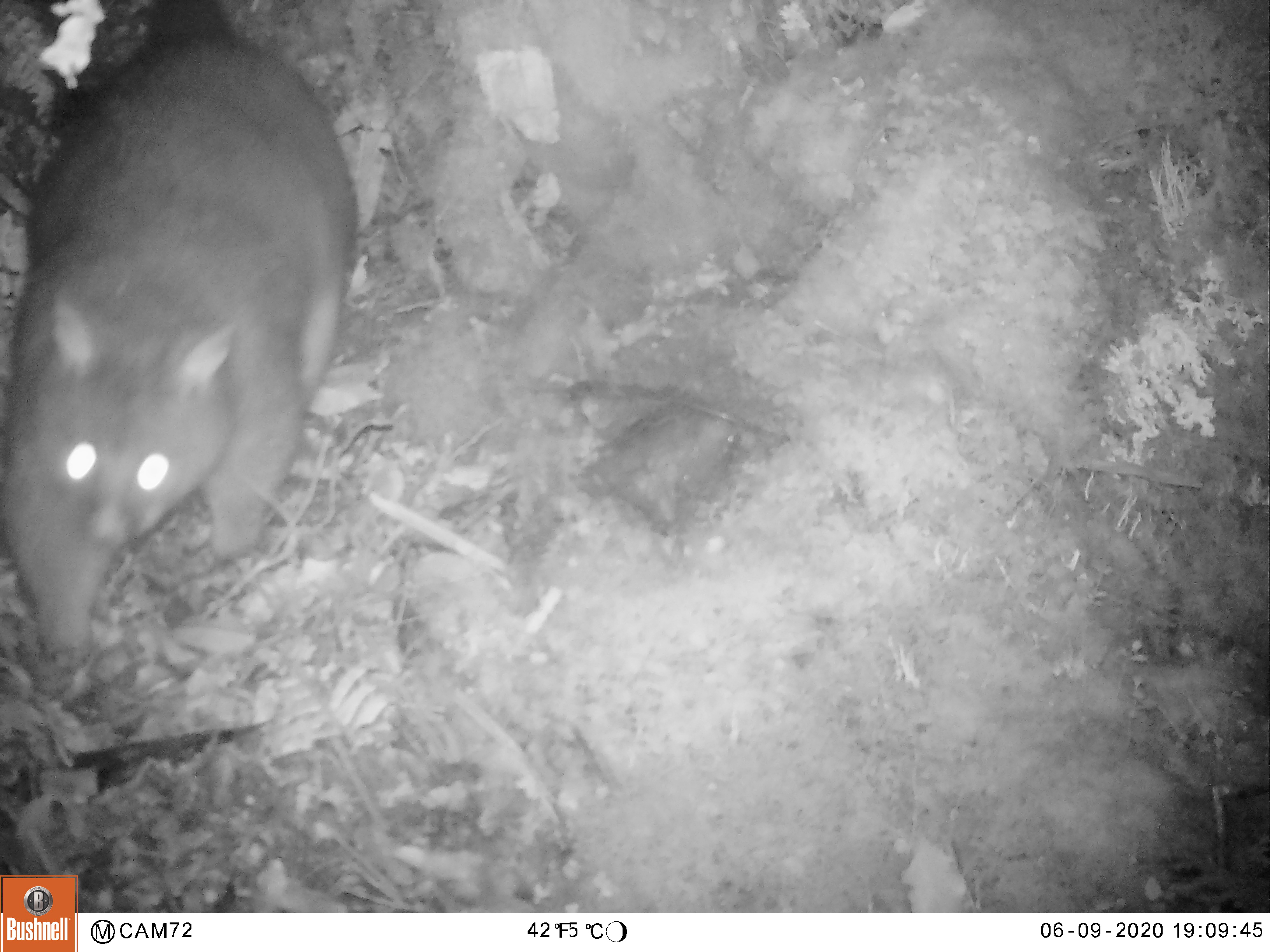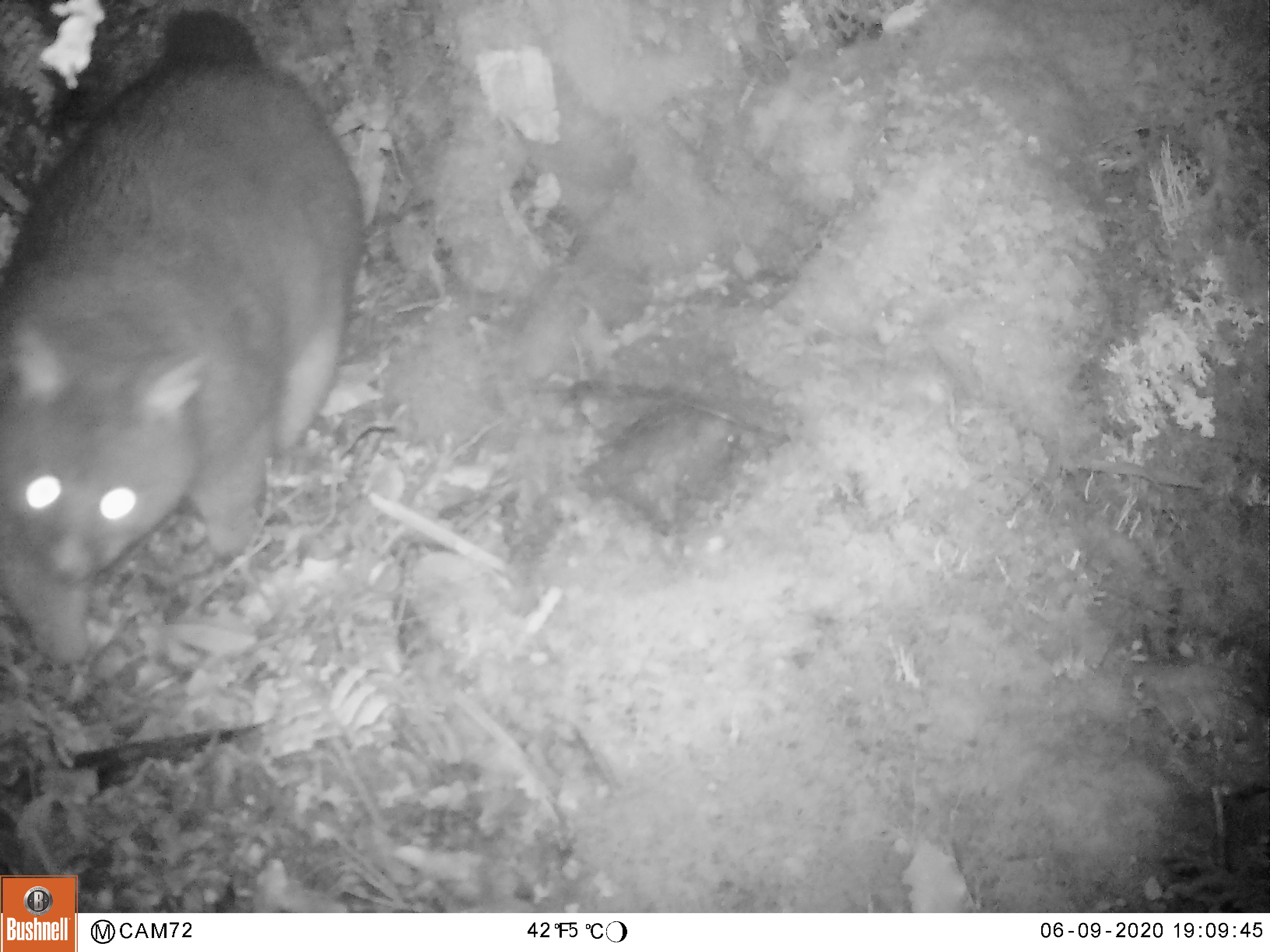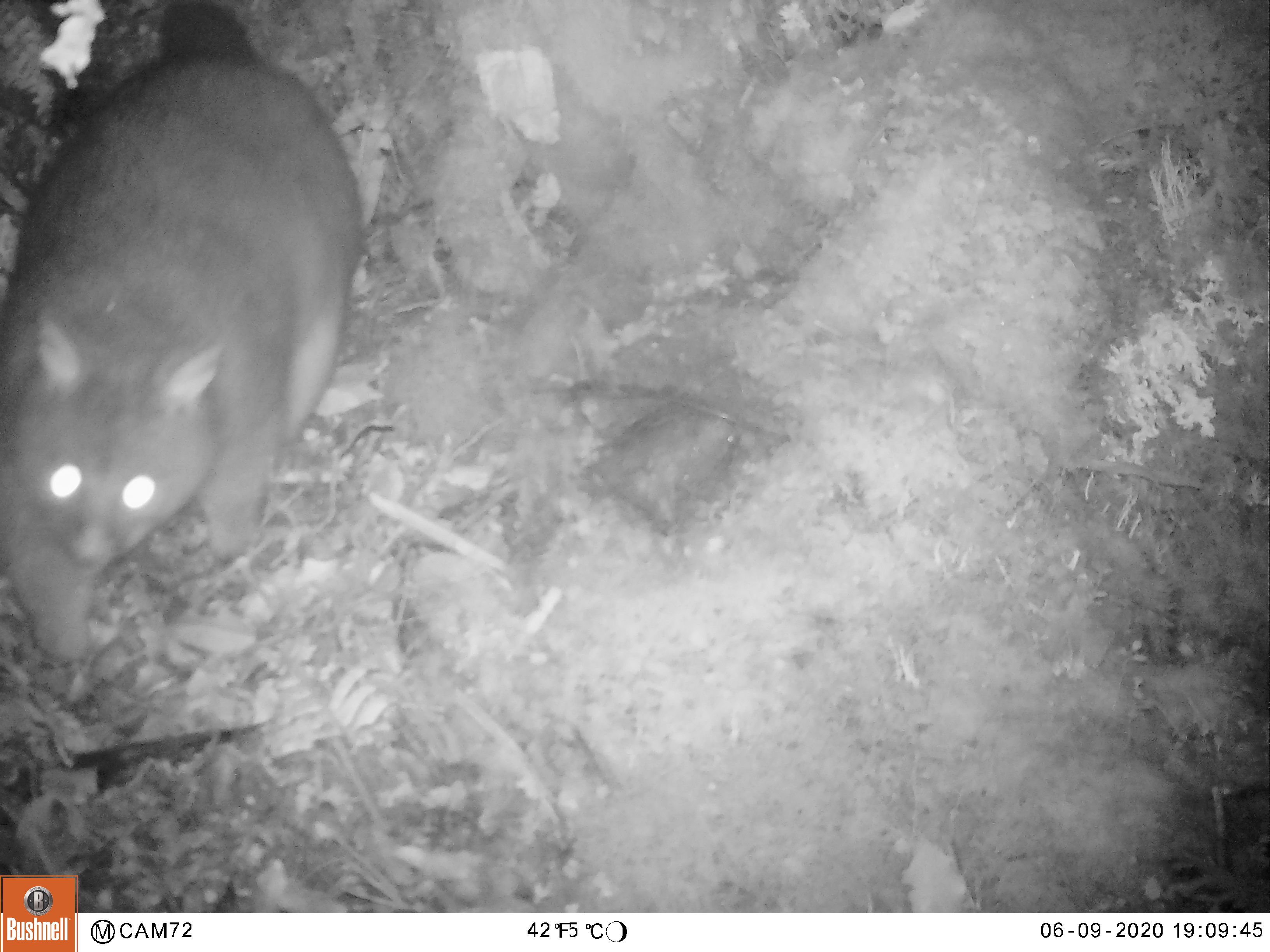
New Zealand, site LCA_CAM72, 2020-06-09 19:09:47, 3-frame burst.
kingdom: Animalia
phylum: Chordata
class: Mammalia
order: Diprotodontia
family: Phalangeridae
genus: Trichosurus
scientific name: Trichosurus vulpecula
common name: common brushtail possum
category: possum